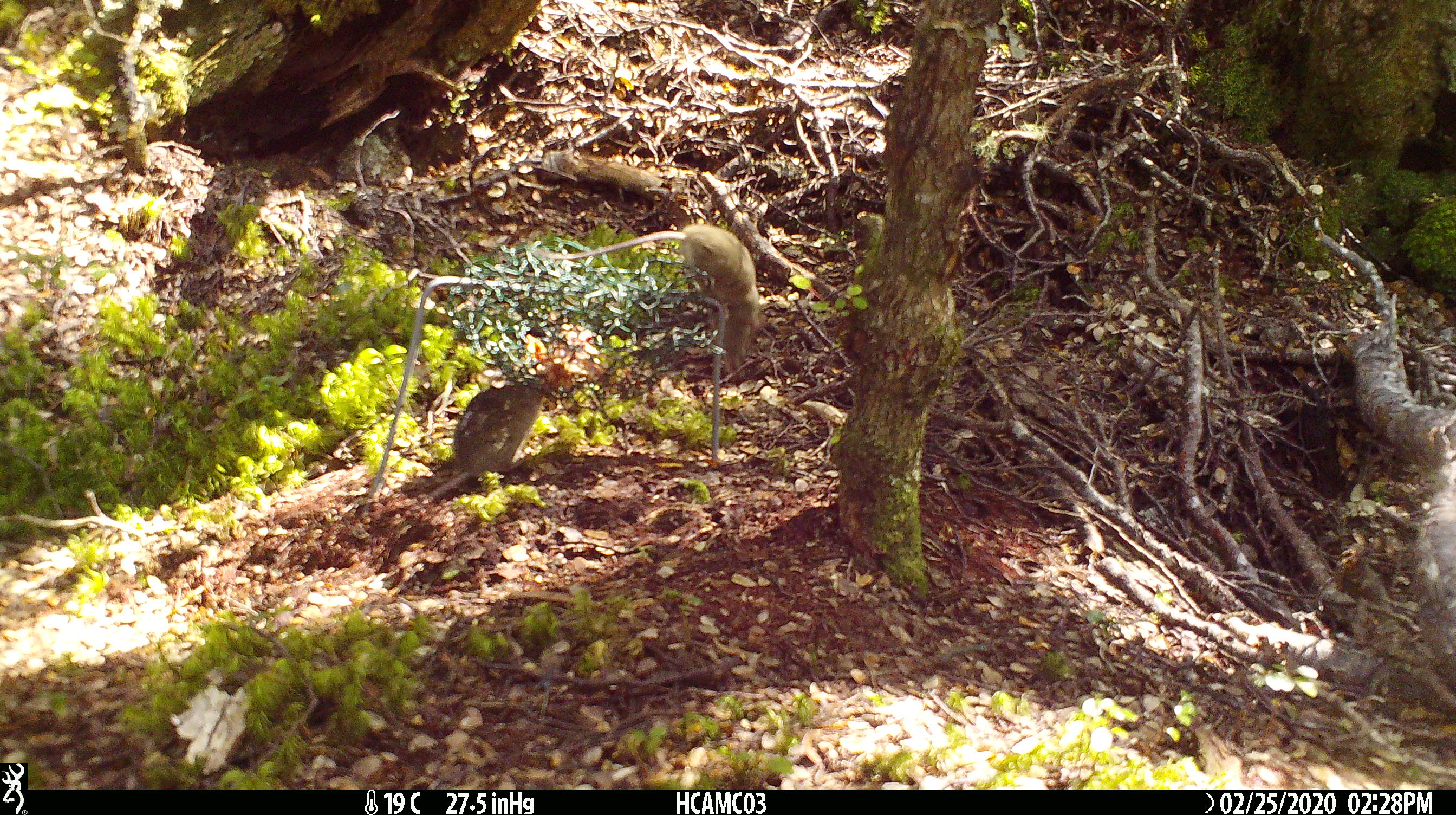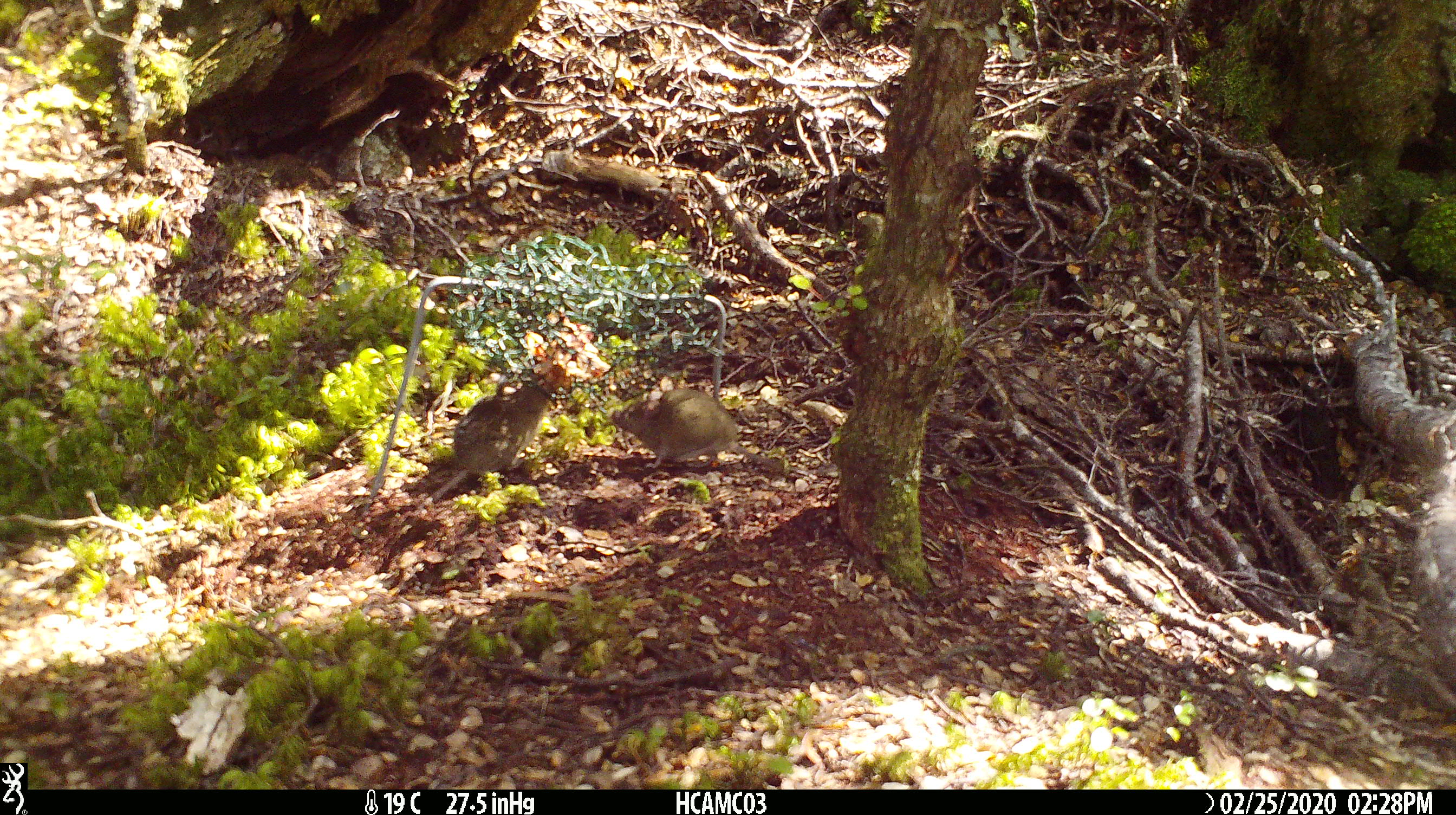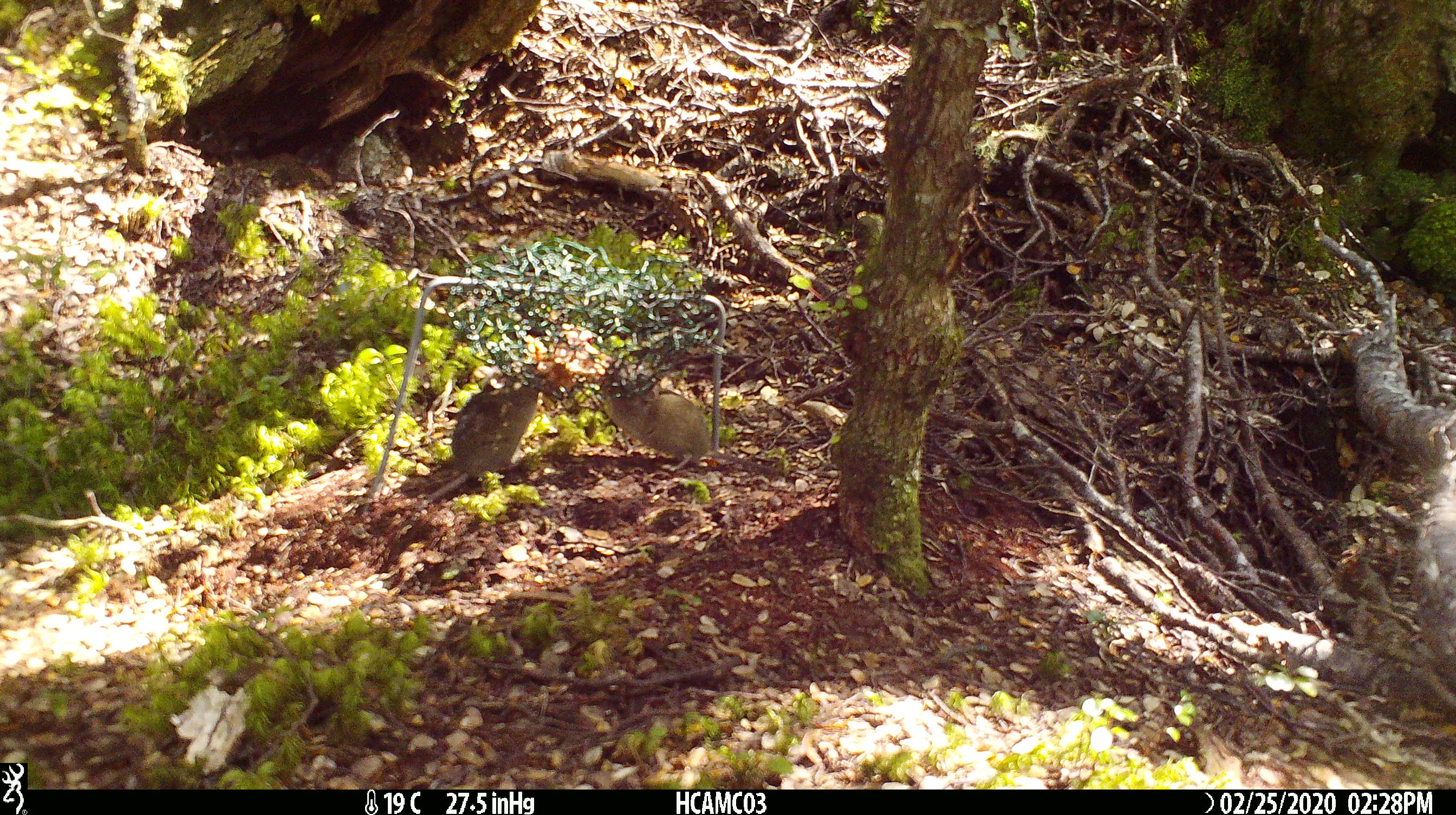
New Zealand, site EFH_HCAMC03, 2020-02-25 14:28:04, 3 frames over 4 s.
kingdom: Animalia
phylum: Chordata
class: Mammalia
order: Rodentia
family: Muridae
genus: Mus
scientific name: Mus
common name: mouse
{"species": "mouse (Mus)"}